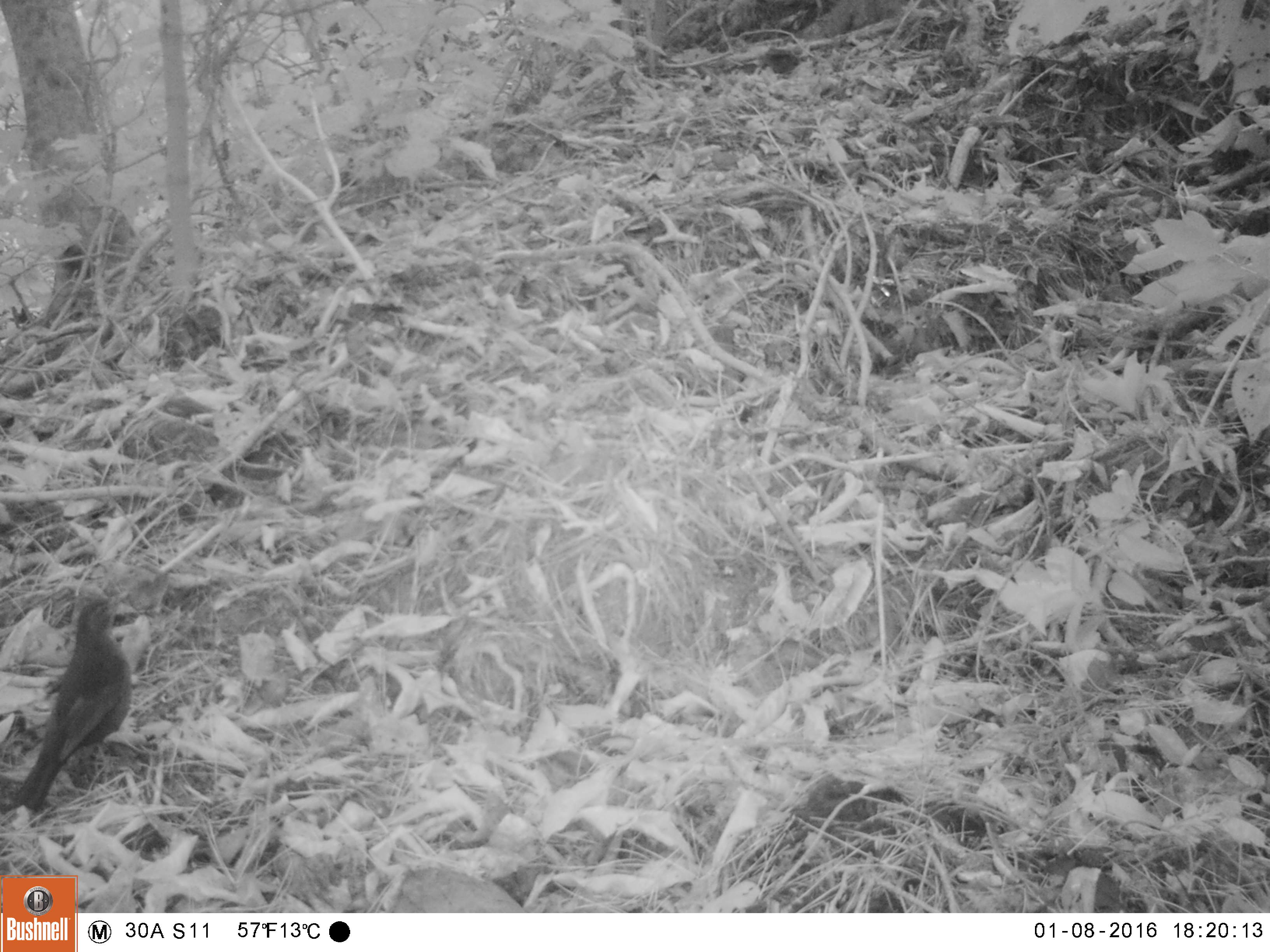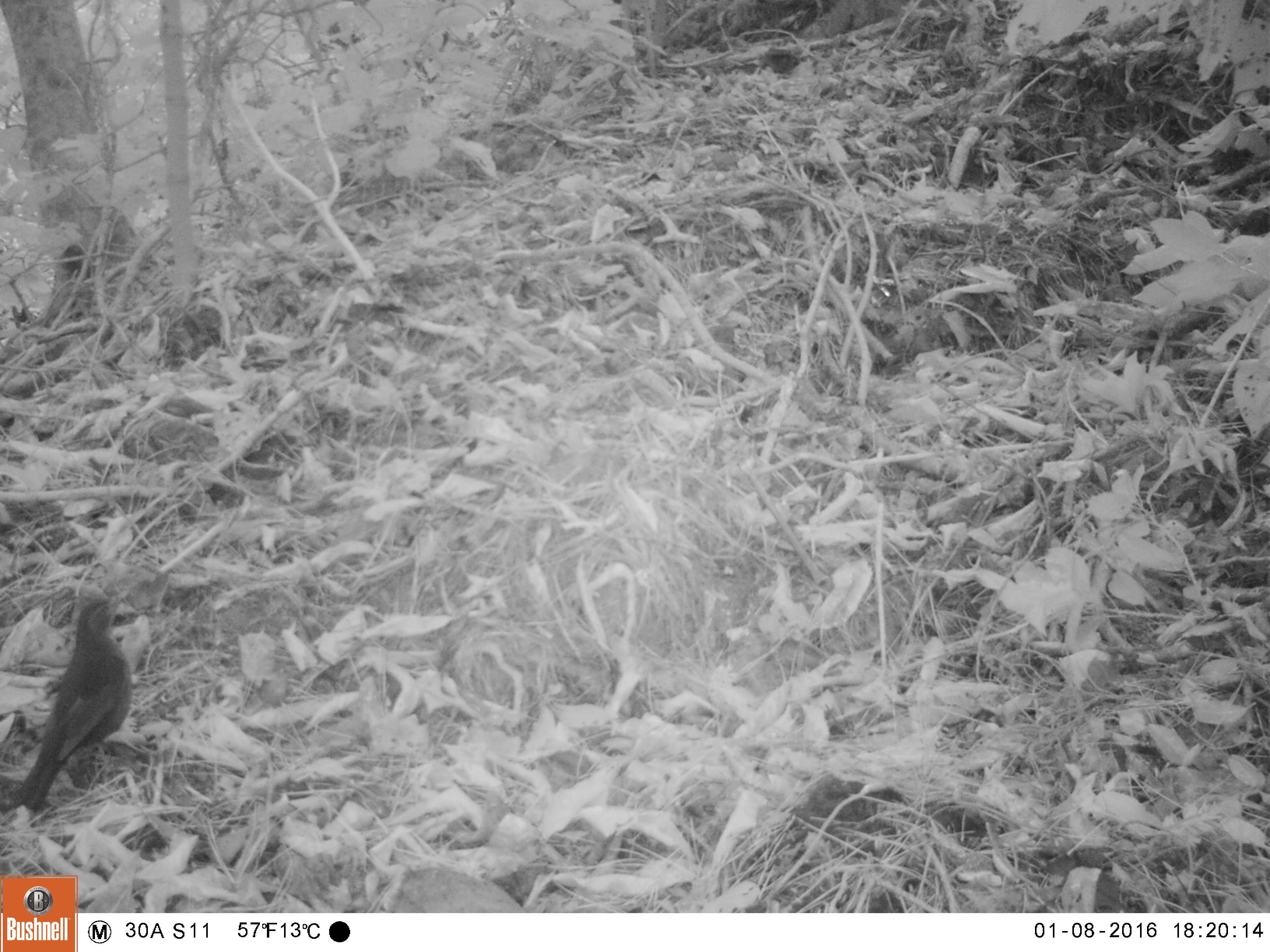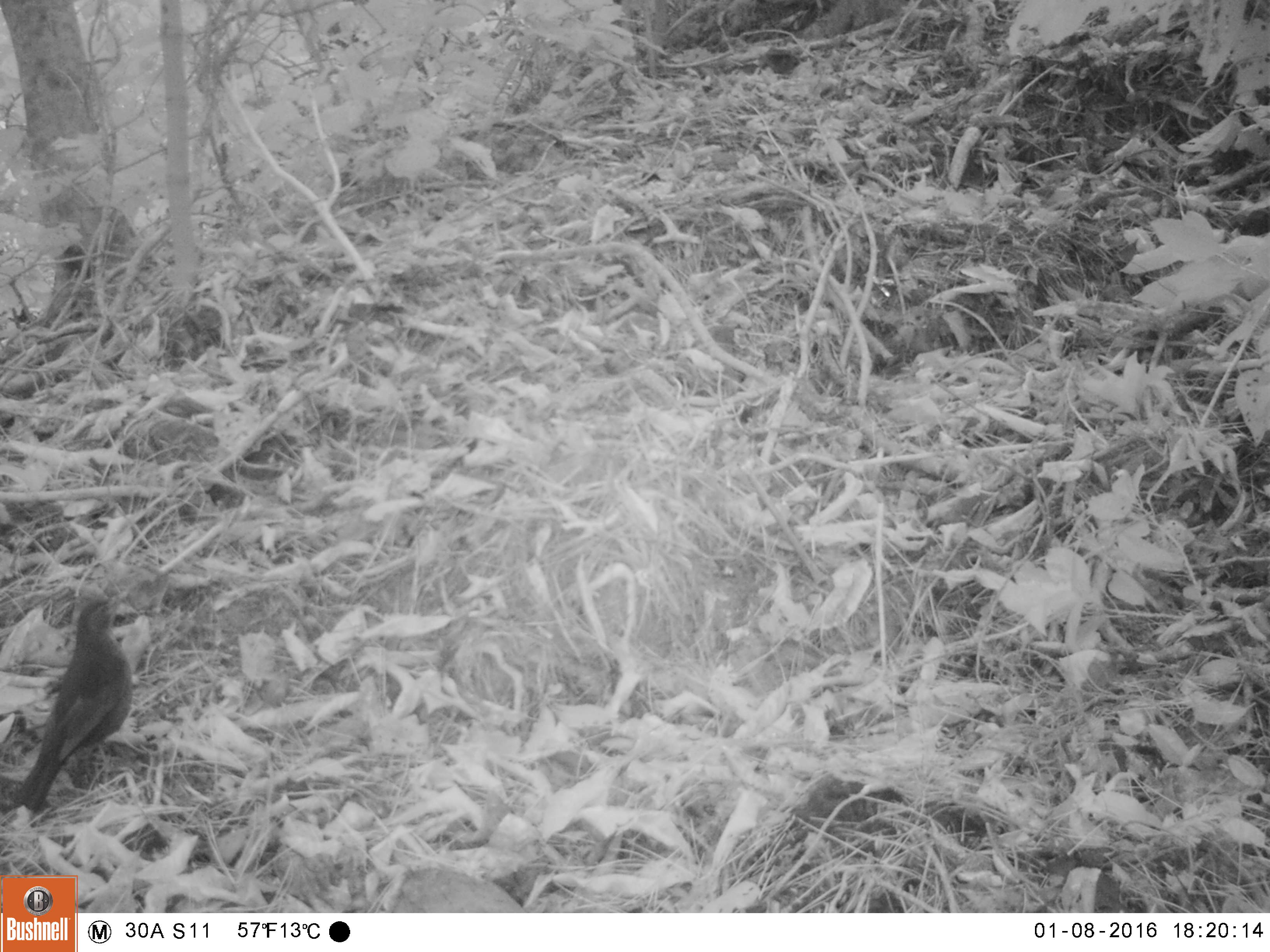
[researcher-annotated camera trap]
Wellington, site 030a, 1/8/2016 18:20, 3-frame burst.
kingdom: Animalia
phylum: Chordata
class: Aves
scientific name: Aves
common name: bird